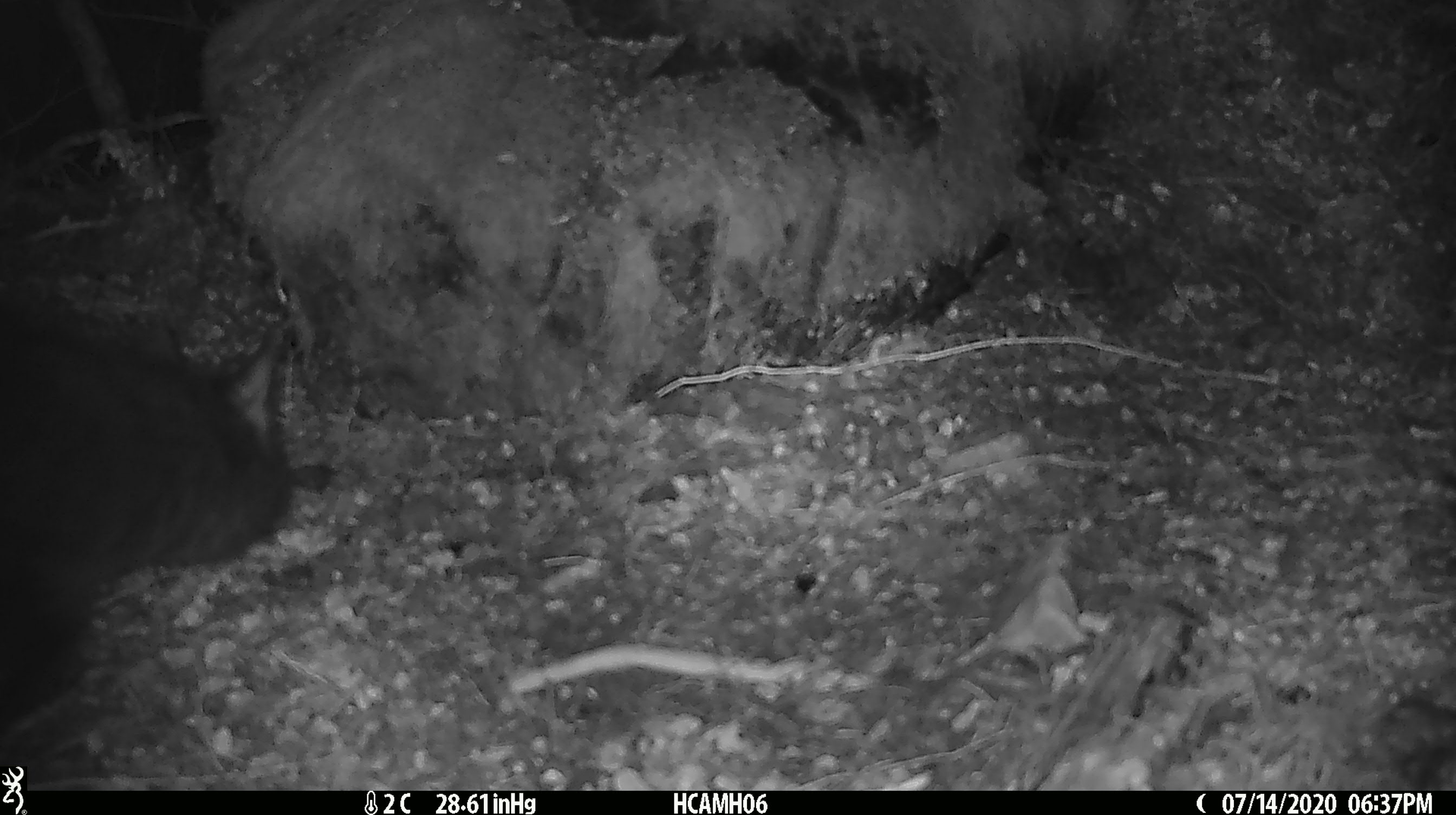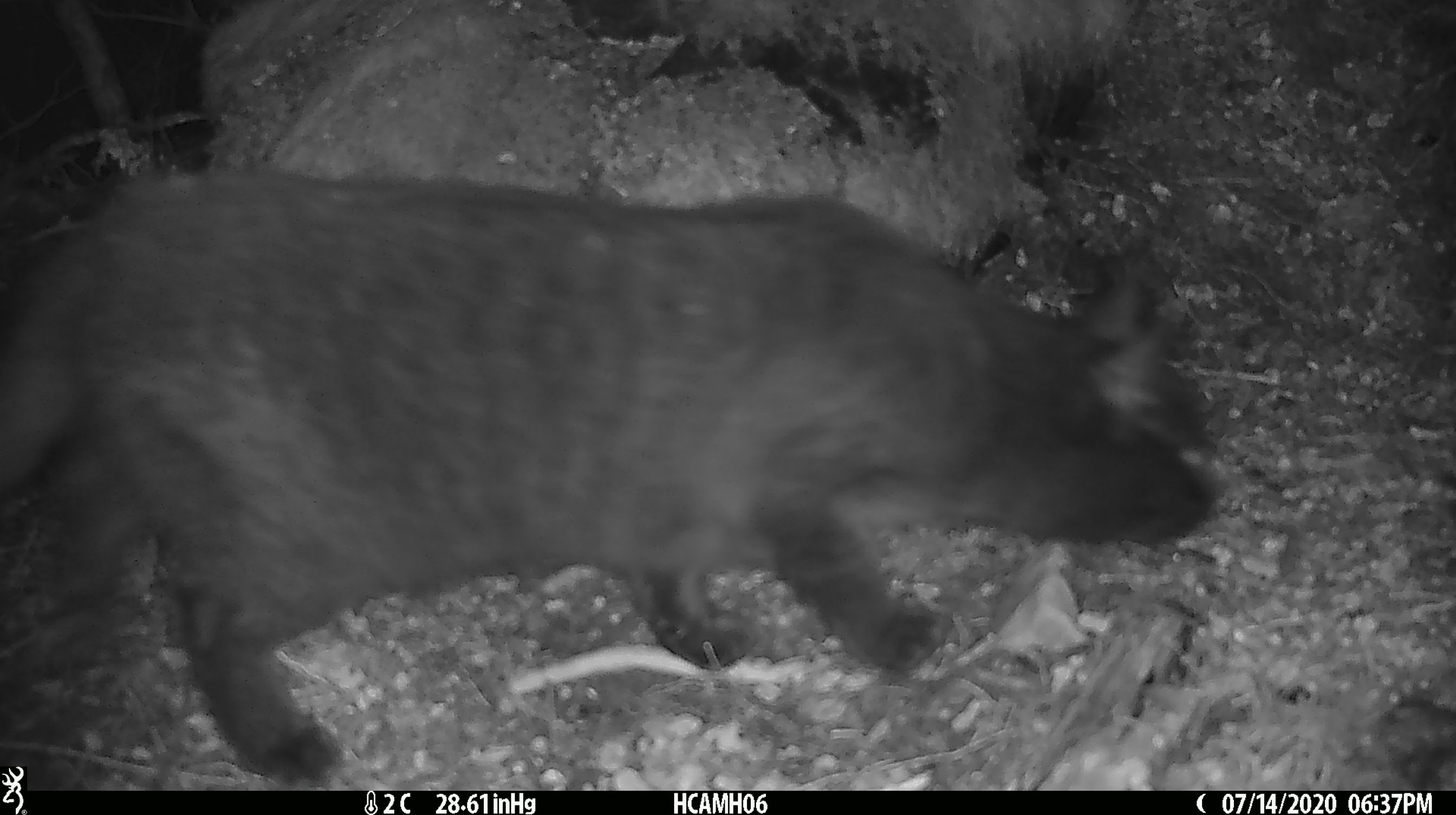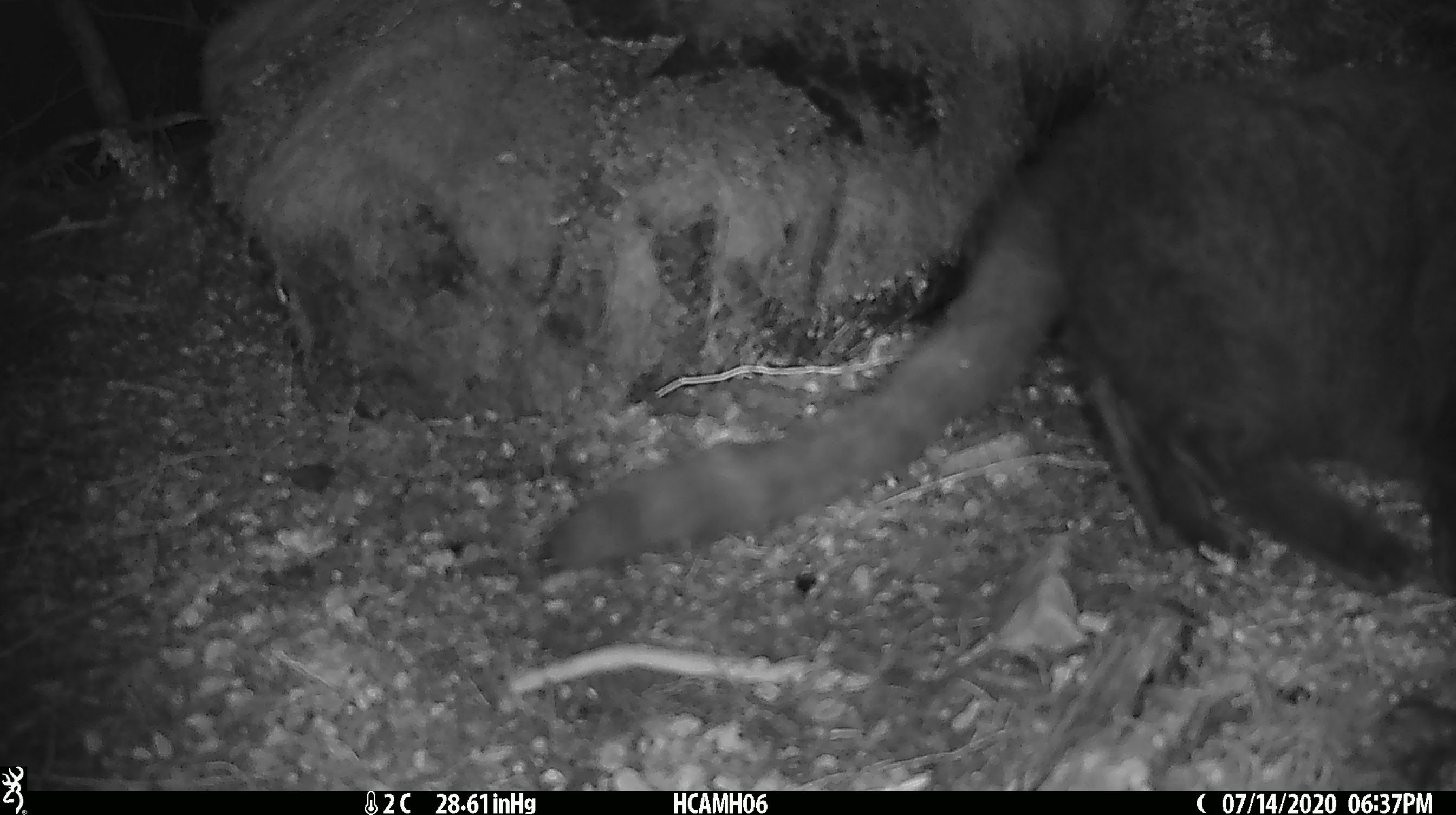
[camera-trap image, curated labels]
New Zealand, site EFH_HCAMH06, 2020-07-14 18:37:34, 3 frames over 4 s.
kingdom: Animalia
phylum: Chordata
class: Mammalia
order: Carnivora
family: Felidae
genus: Felis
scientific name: Felis catus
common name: domestic cat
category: cat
Cat (domestic cat) (Felis catus).